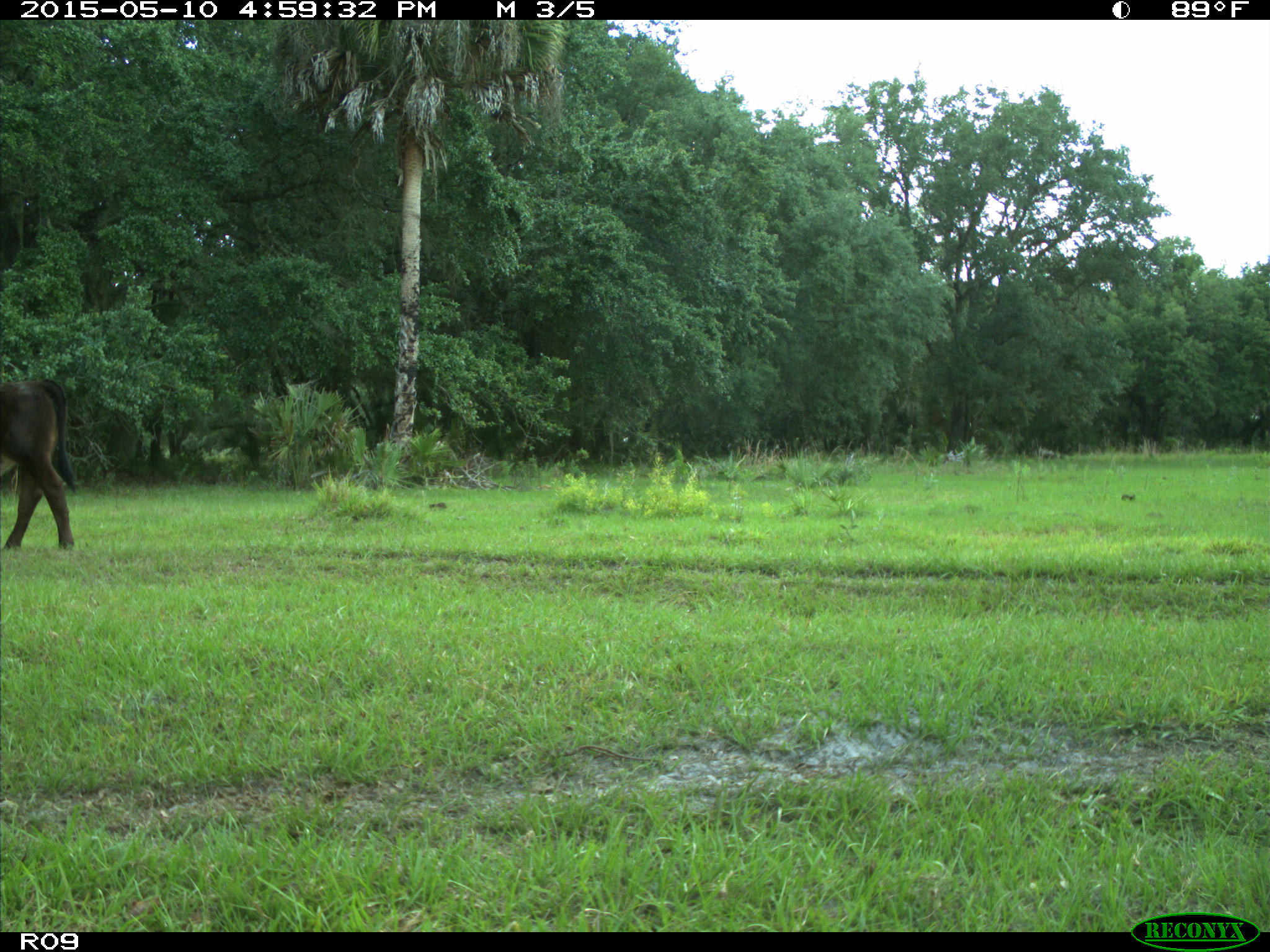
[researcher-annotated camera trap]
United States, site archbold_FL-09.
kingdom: Animalia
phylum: Chordata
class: Mammalia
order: Artiodactyla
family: Bovidae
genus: Bos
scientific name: Bos taurus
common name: domestic cow